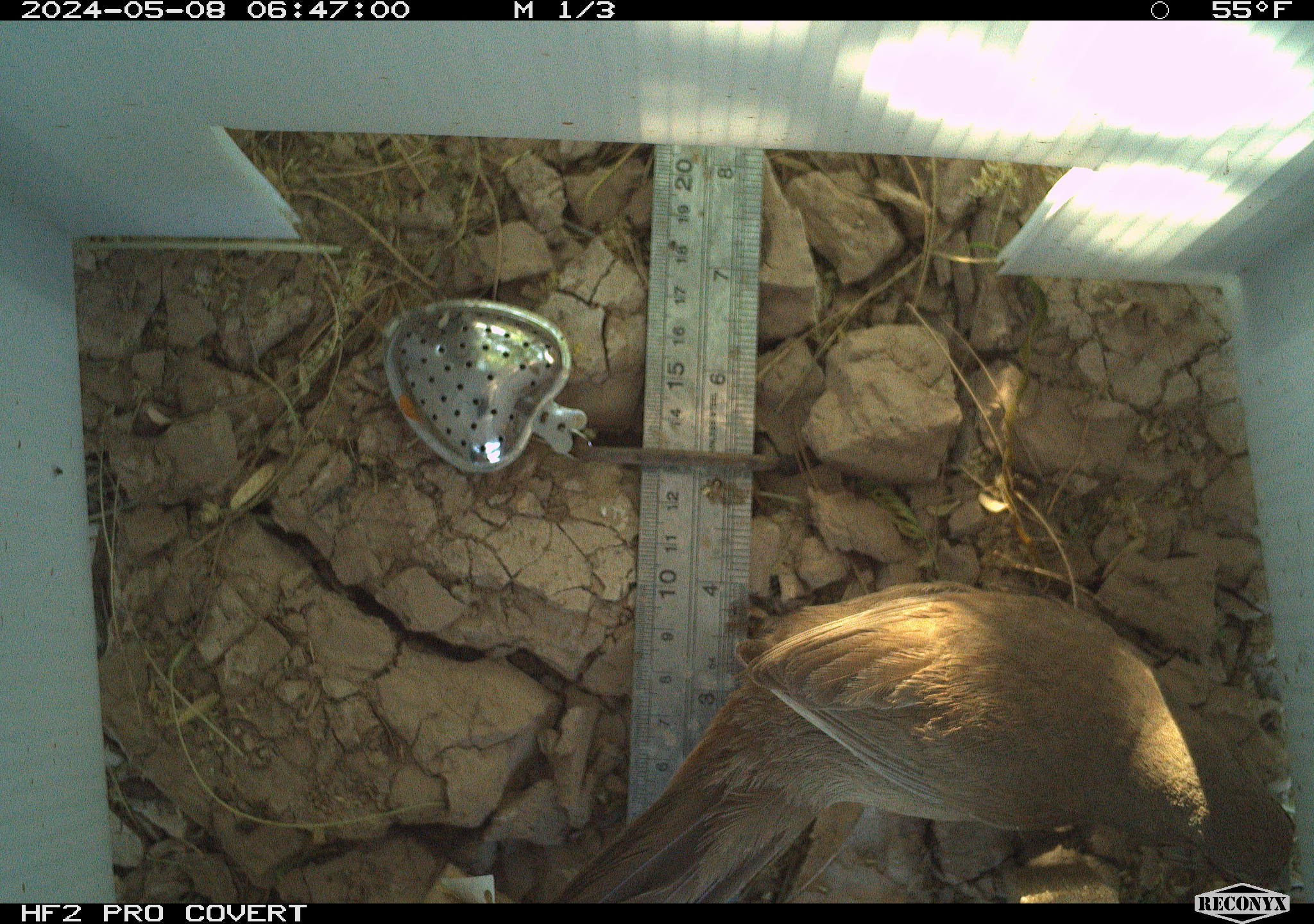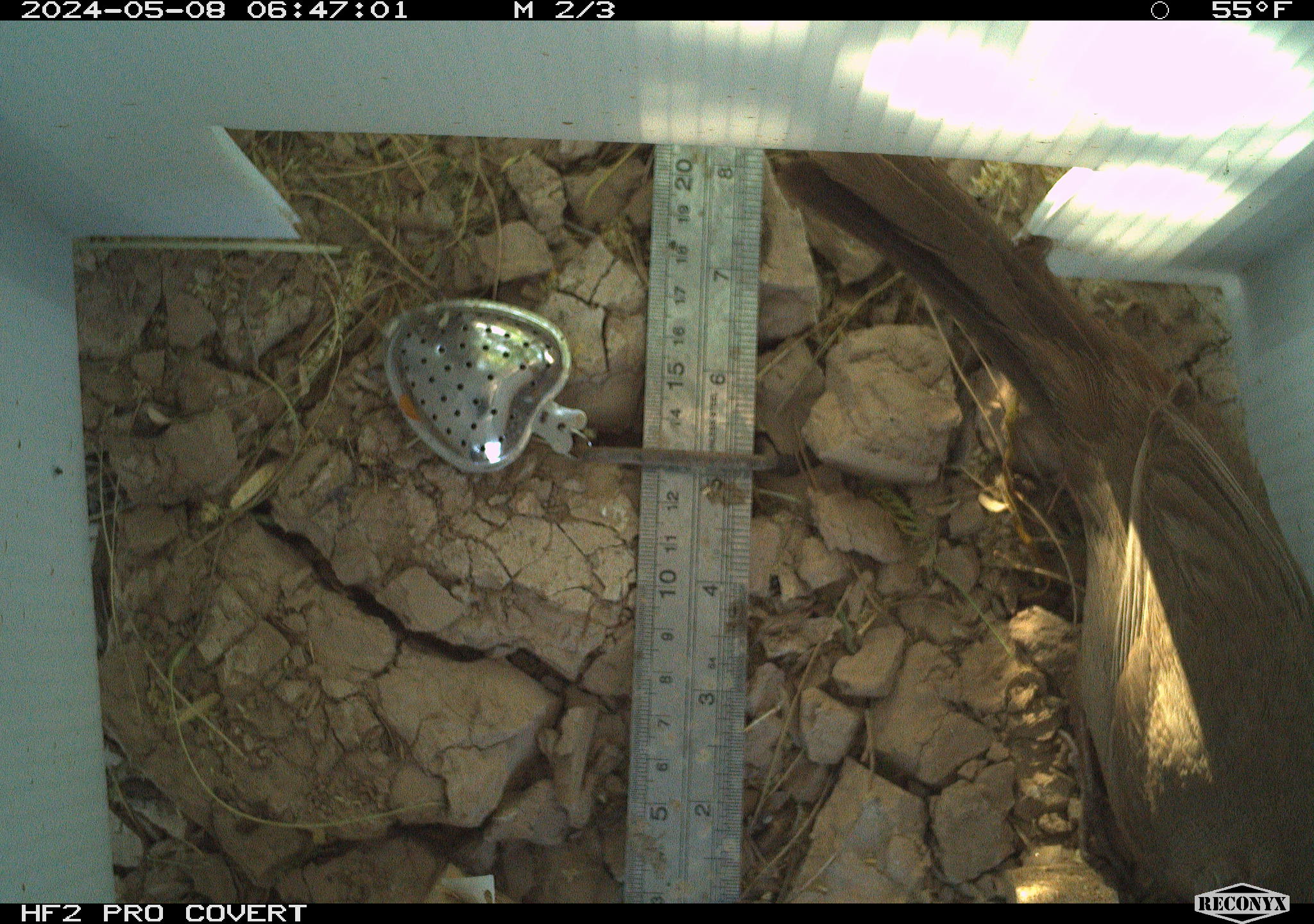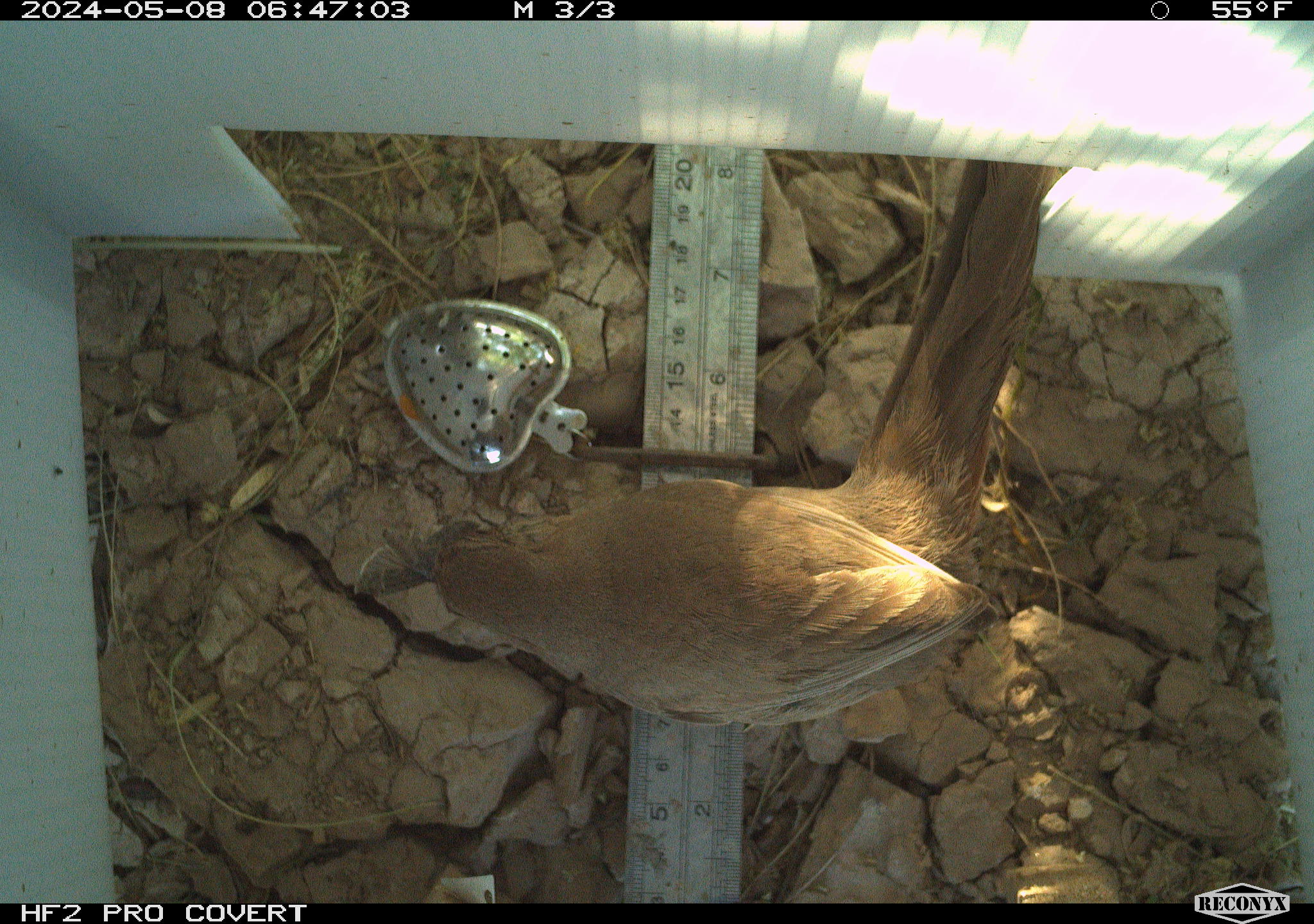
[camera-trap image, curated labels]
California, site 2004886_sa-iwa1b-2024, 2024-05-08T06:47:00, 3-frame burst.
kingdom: Animalia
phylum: Chordata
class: Aves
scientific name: Aves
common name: bird